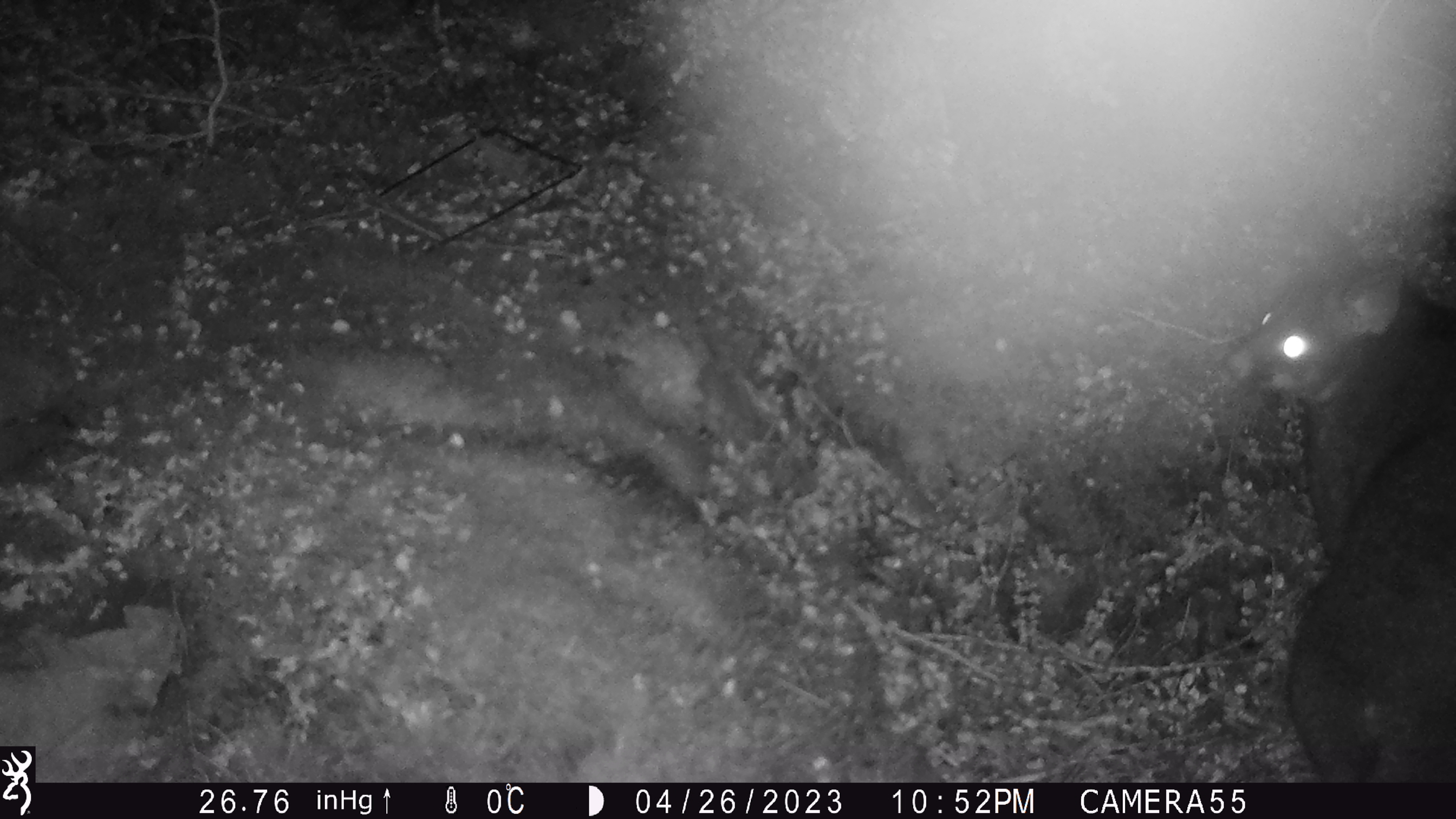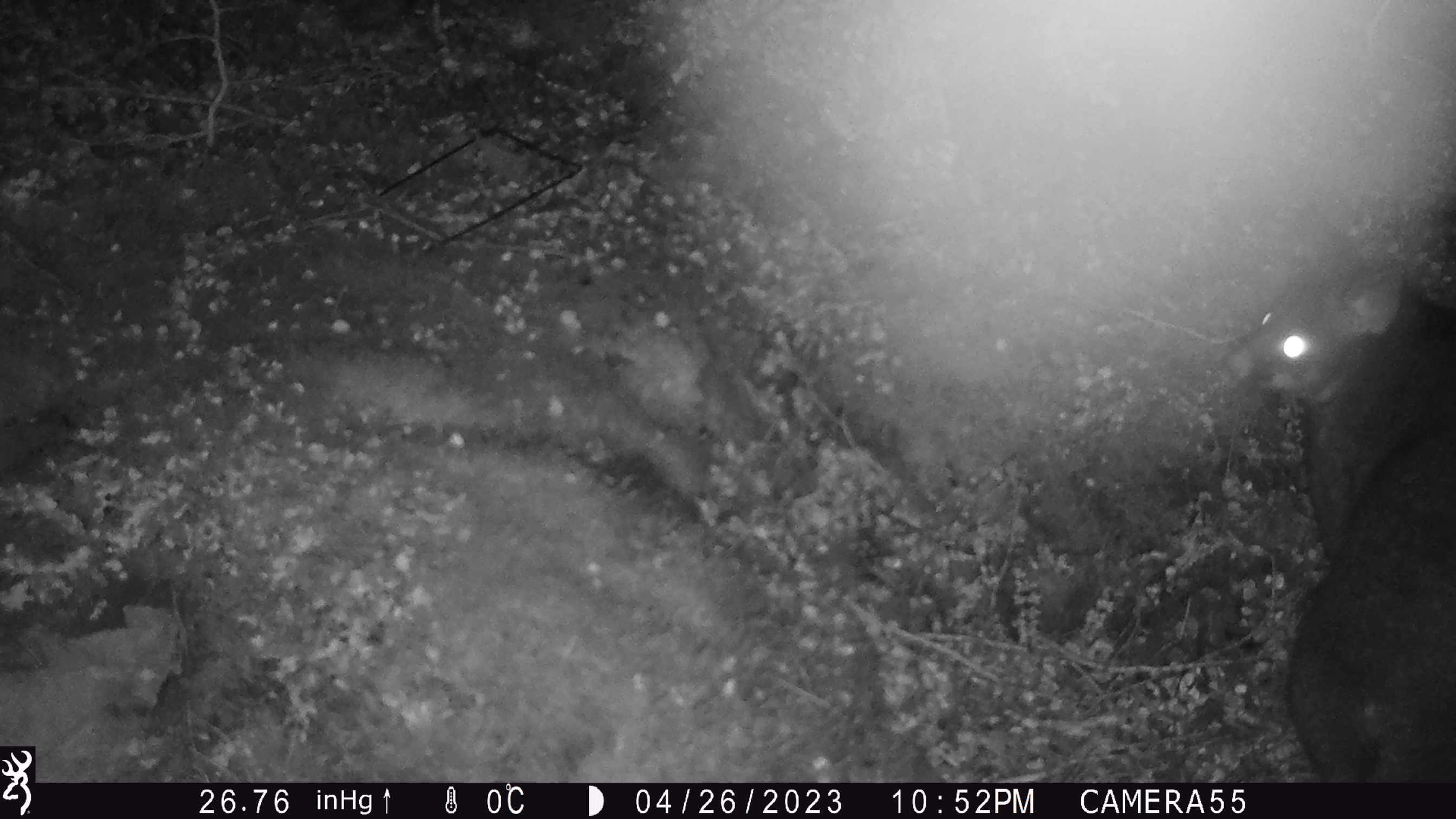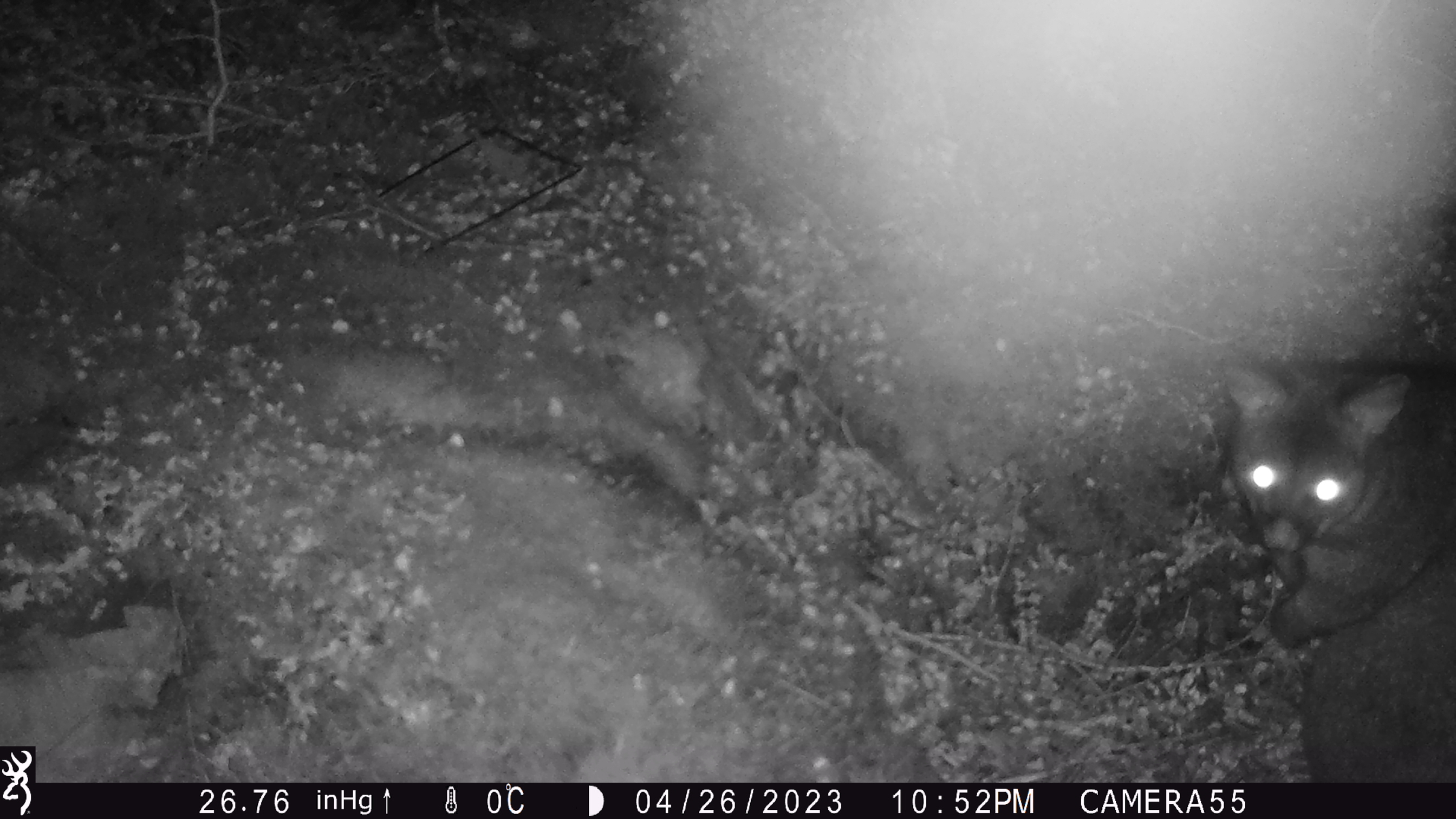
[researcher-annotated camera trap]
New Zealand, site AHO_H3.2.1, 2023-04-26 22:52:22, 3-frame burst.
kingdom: Animalia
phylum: Chordata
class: Mammalia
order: Diprotodontia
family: Phalangeridae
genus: Trichosurus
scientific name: Trichosurus vulpecula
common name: common brushtail possum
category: possum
Possum (common brushtail possum) (Trichosurus vulpecula).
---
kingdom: Animalia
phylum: Chordata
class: Mammalia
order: Carnivora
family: Mustelidae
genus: Mustela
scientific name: Mustela erminea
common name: stoat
Stoat (Mustela erminea).